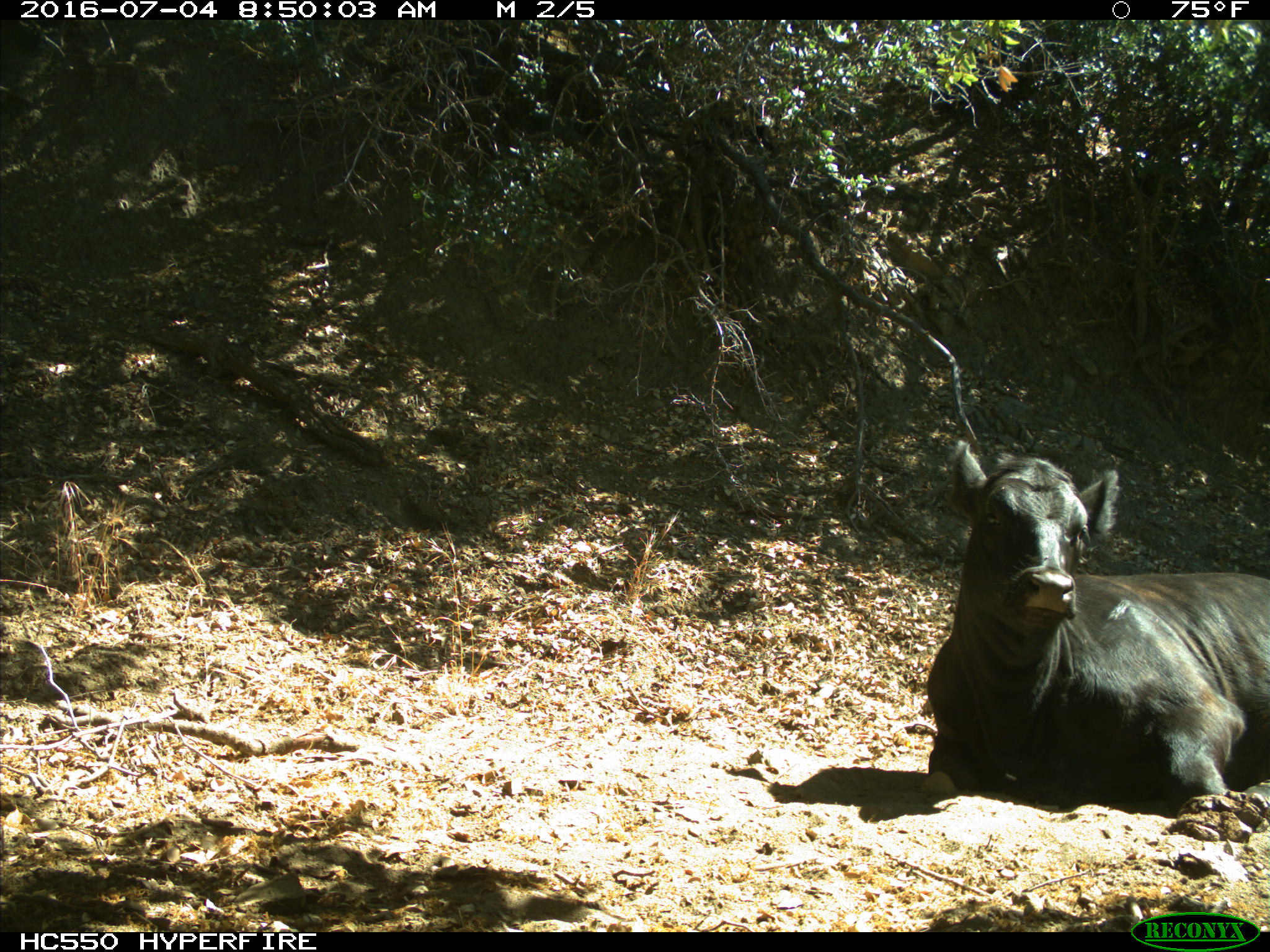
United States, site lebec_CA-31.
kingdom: Animalia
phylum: Chordata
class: Mammalia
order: Artiodactyla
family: Bovidae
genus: Bos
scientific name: Bos taurus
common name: domestic cow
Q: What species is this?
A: Bos taurus (domestic cow).